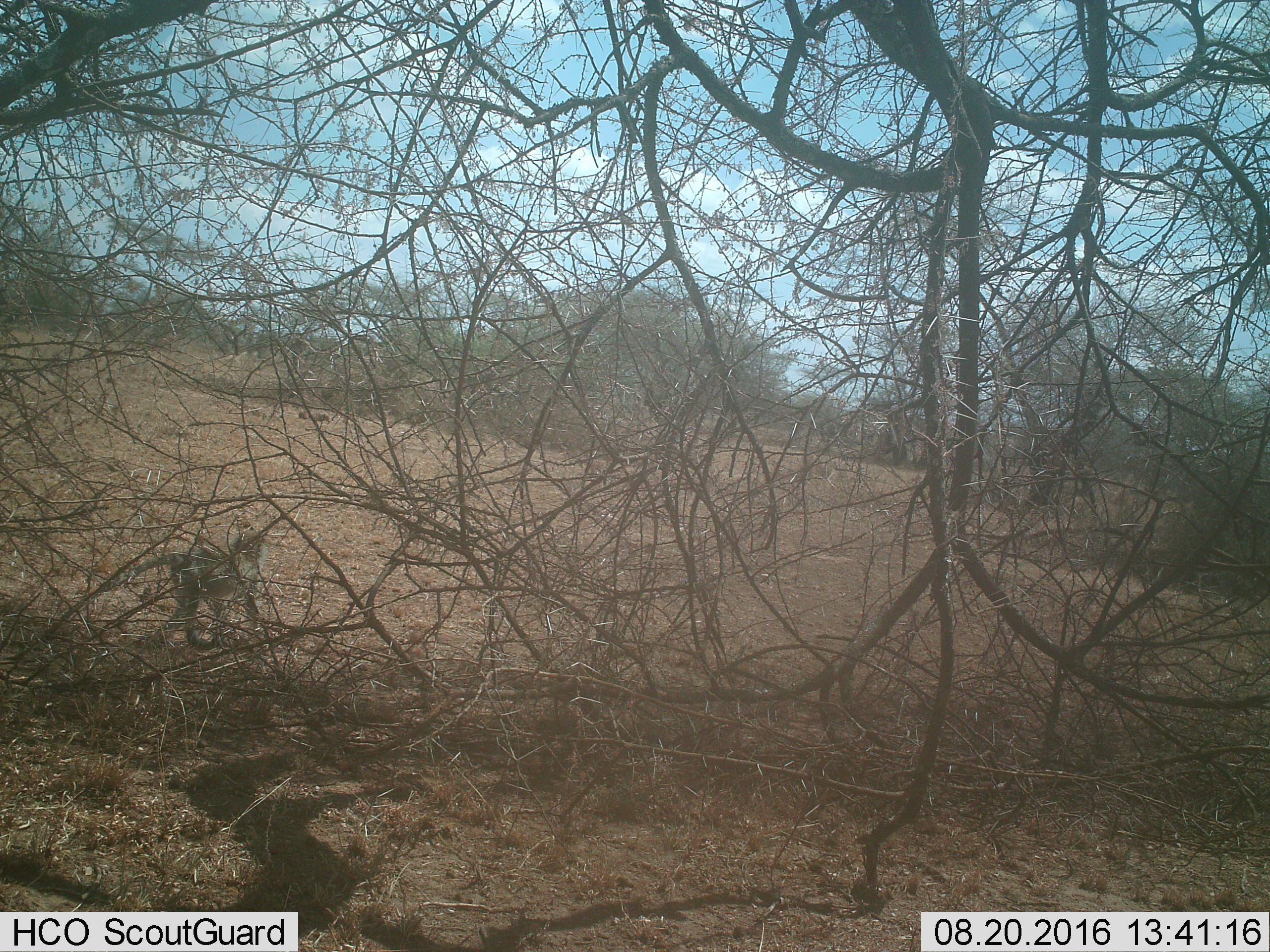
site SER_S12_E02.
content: unidentified animal